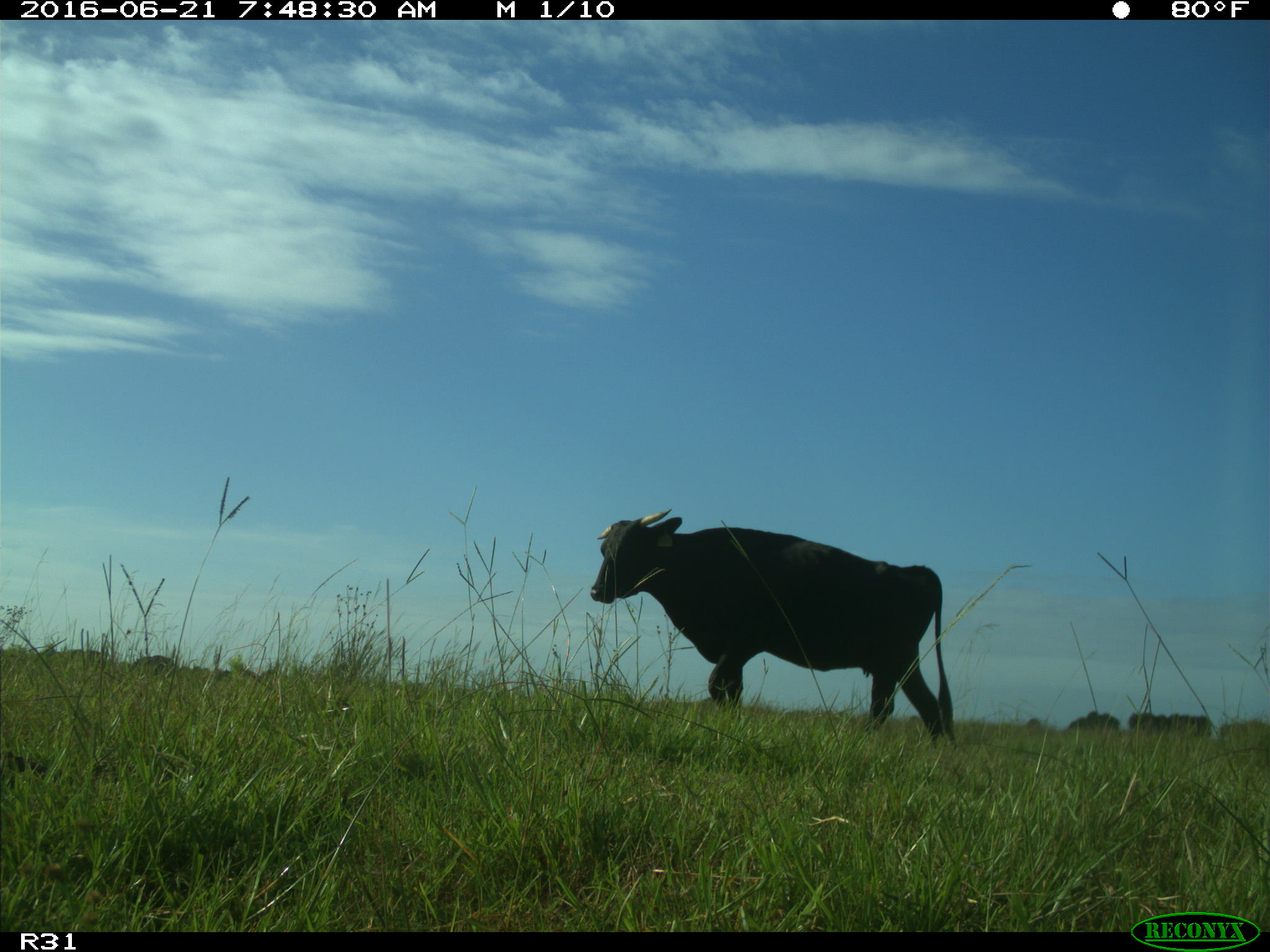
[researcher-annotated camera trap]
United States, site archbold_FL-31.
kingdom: Animalia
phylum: Chordata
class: Mammalia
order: Artiodactyla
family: Bovidae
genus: Bos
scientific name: Bos taurus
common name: domestic cow